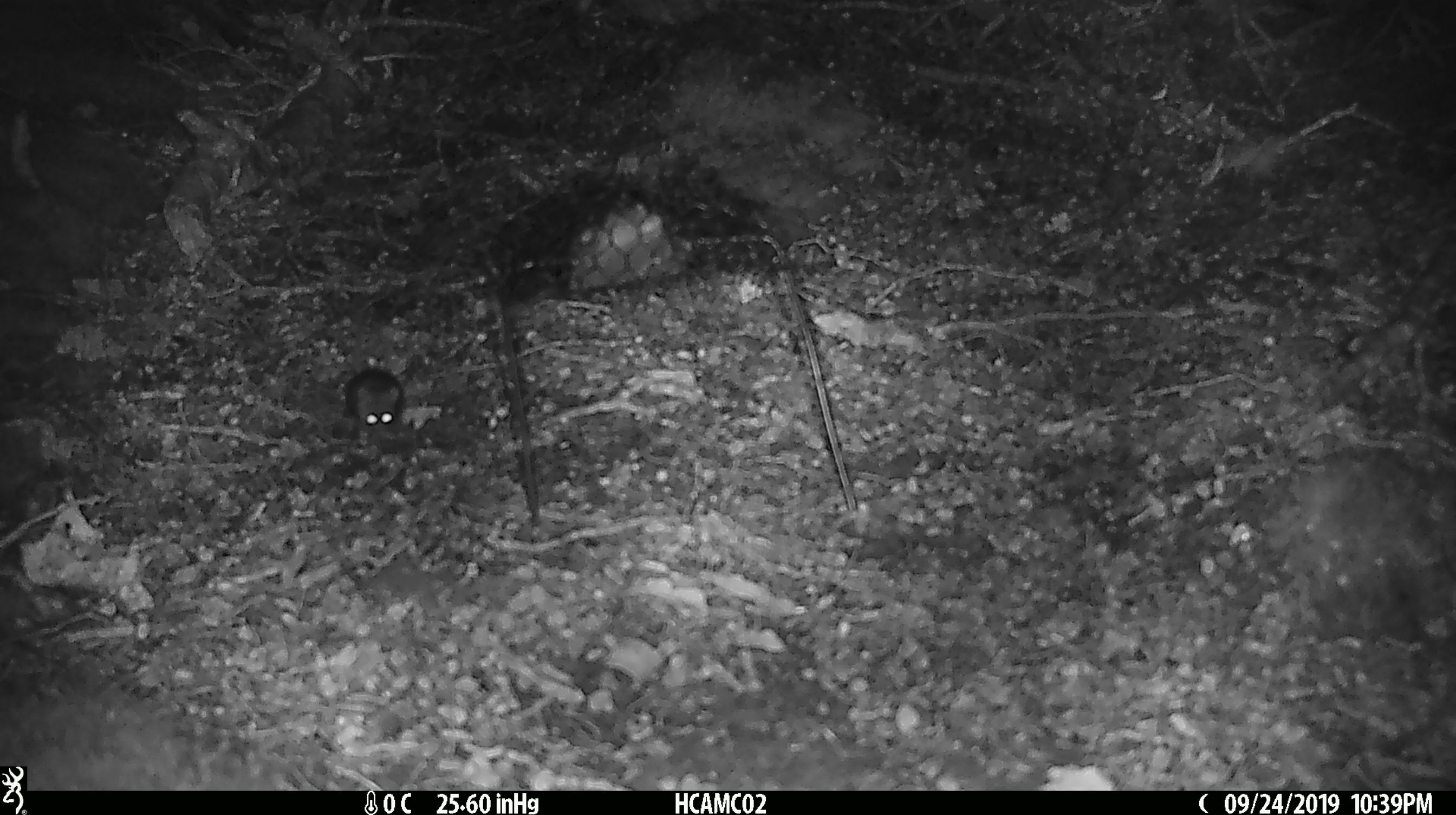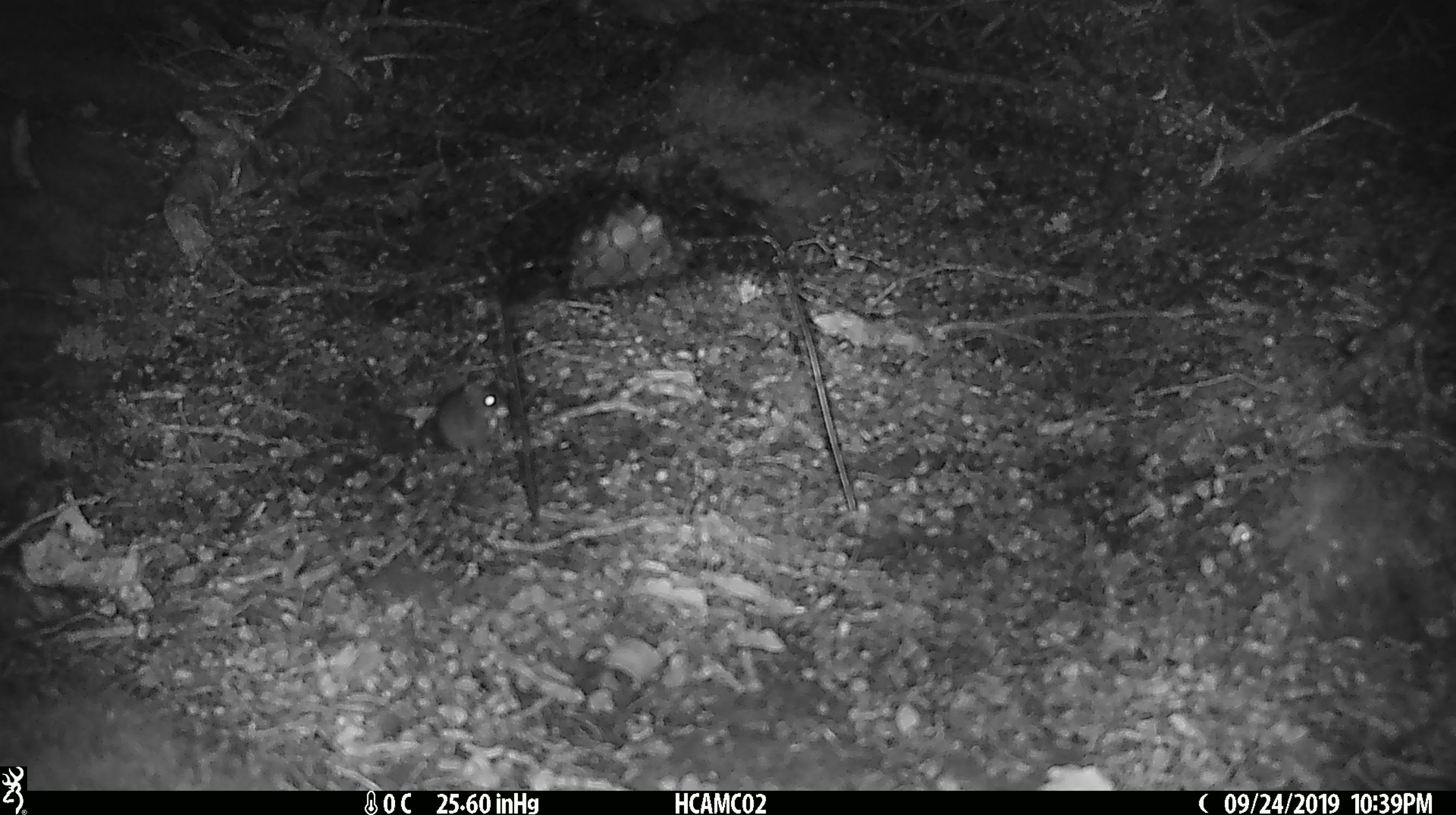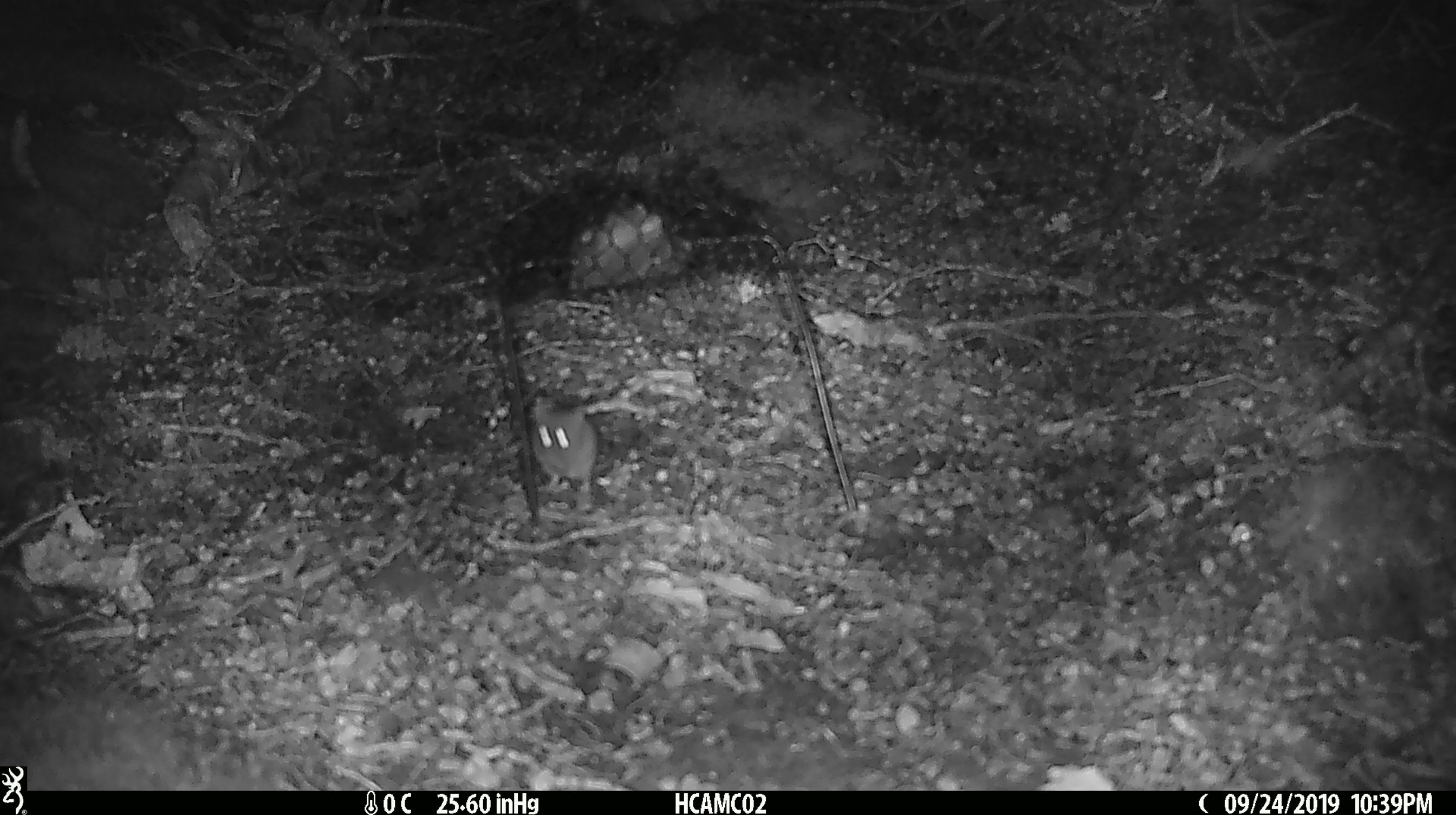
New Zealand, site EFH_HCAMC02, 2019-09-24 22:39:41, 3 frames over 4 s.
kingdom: Animalia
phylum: Chordata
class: Mammalia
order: Rodentia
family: Muridae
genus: Mus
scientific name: Mus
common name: mouse